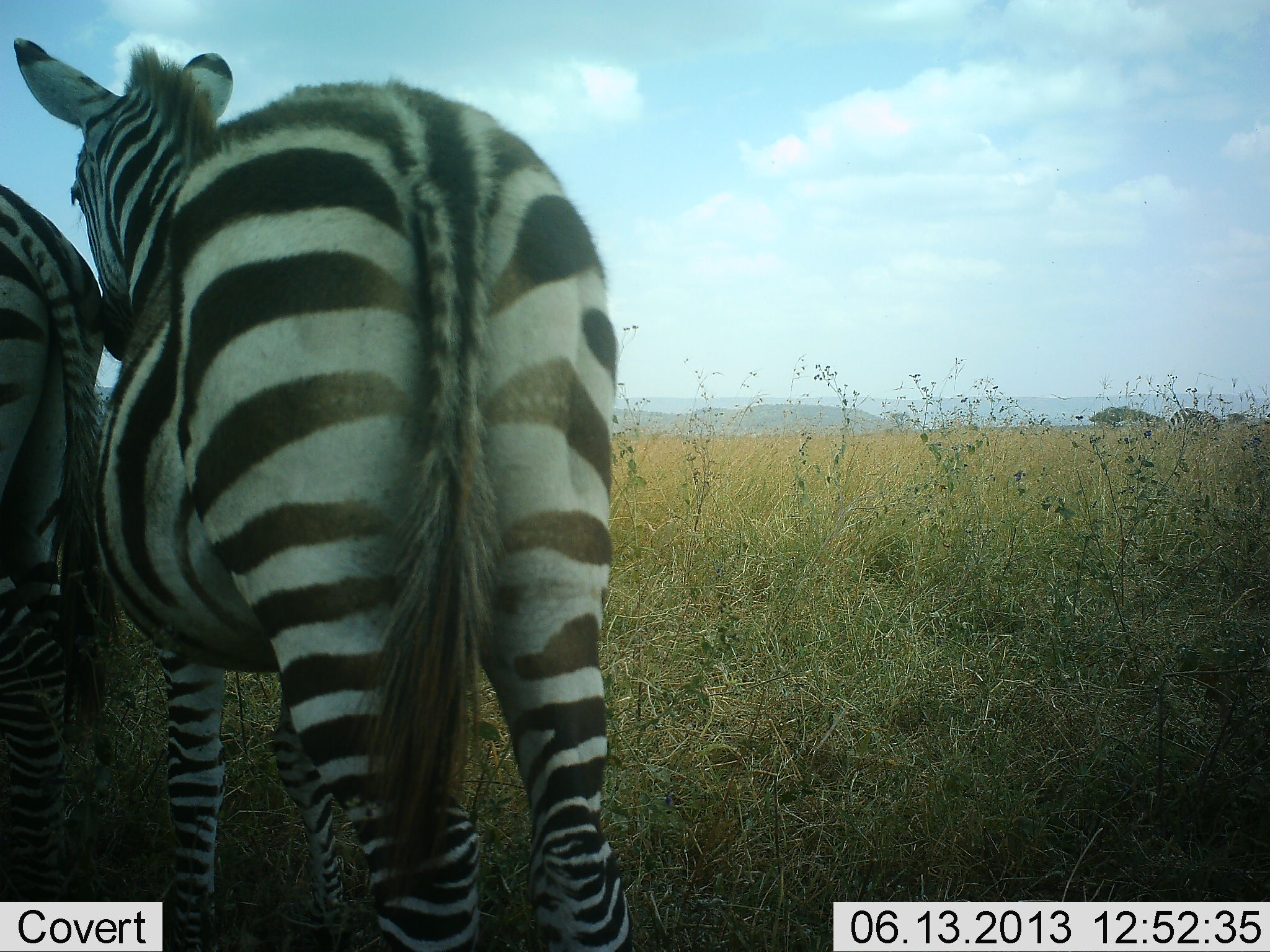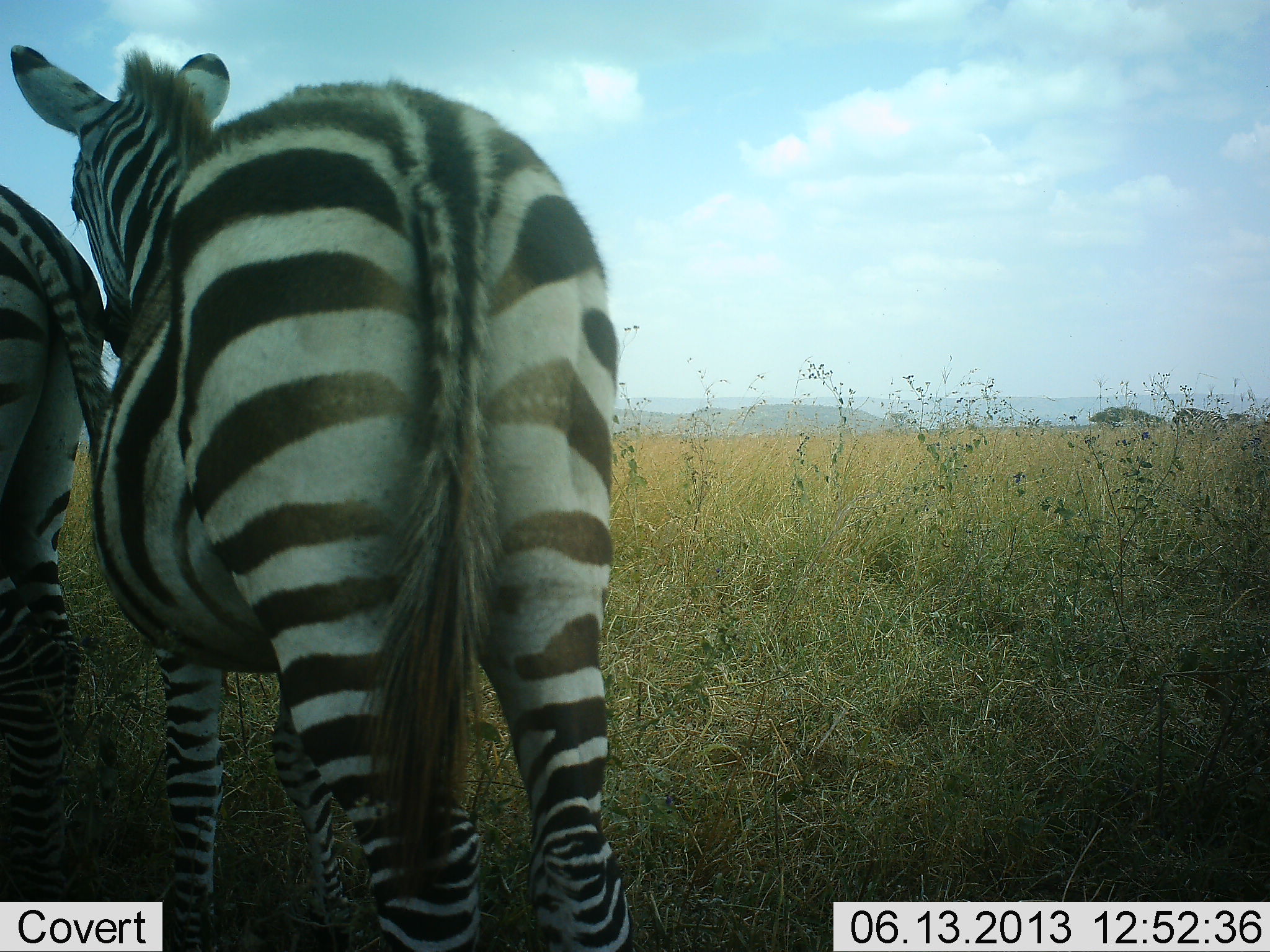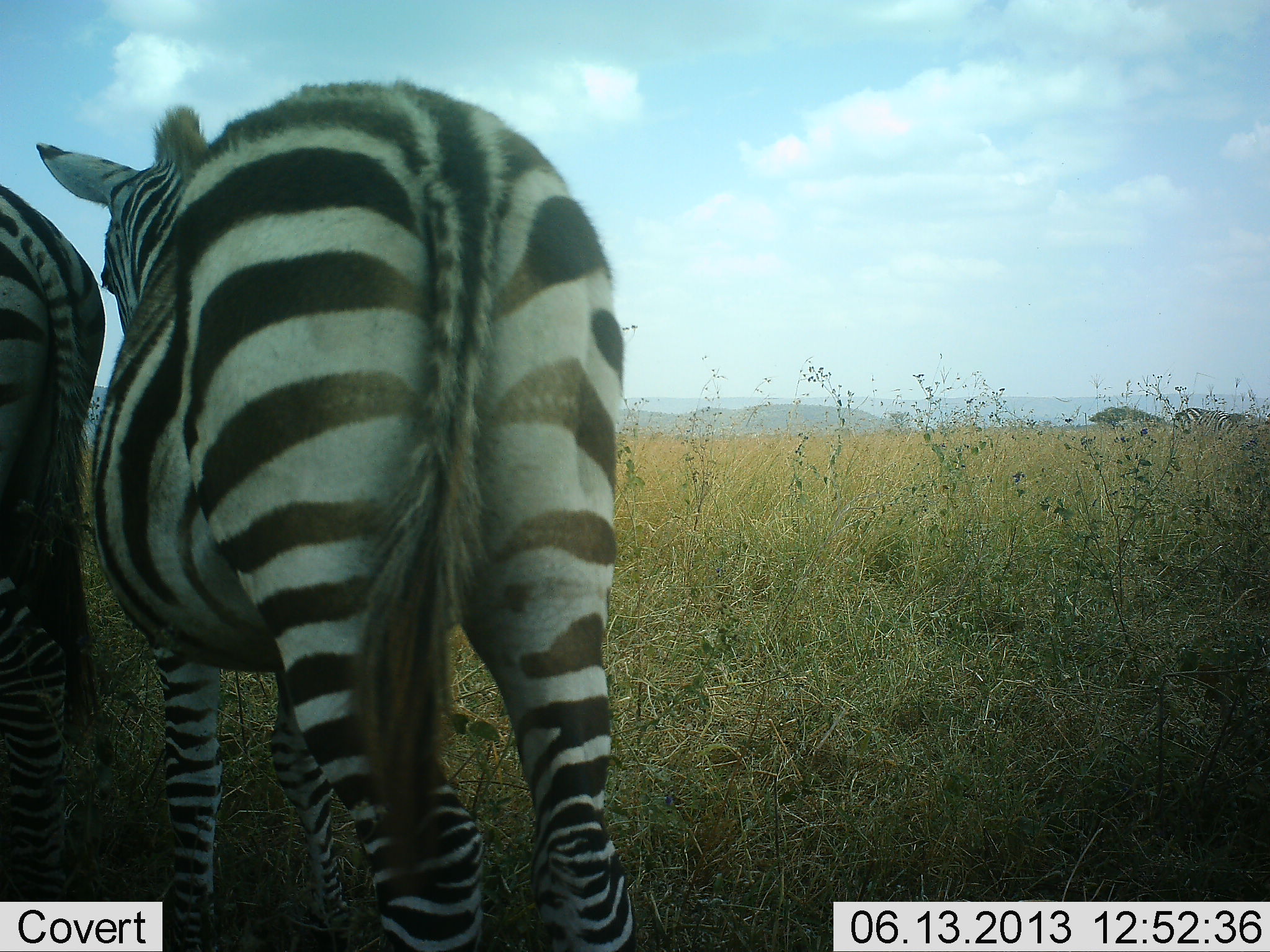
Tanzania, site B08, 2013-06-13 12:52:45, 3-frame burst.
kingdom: Animalia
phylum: Chordata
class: Mammalia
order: Perissodactyla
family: Equidae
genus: Equus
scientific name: Equus quagga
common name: plains zebra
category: zebra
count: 2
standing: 85%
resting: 5%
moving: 0%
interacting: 15%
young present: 5%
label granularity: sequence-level